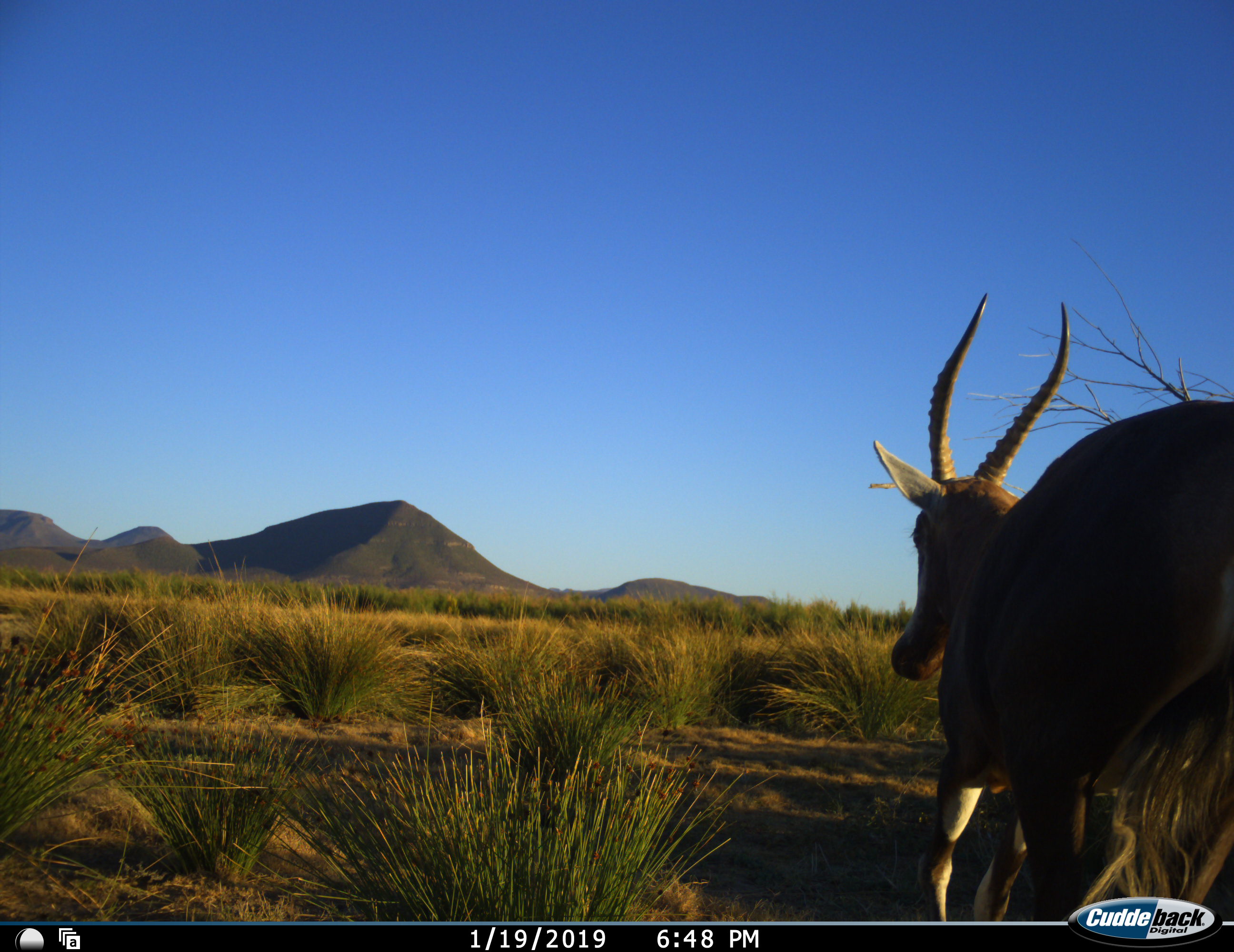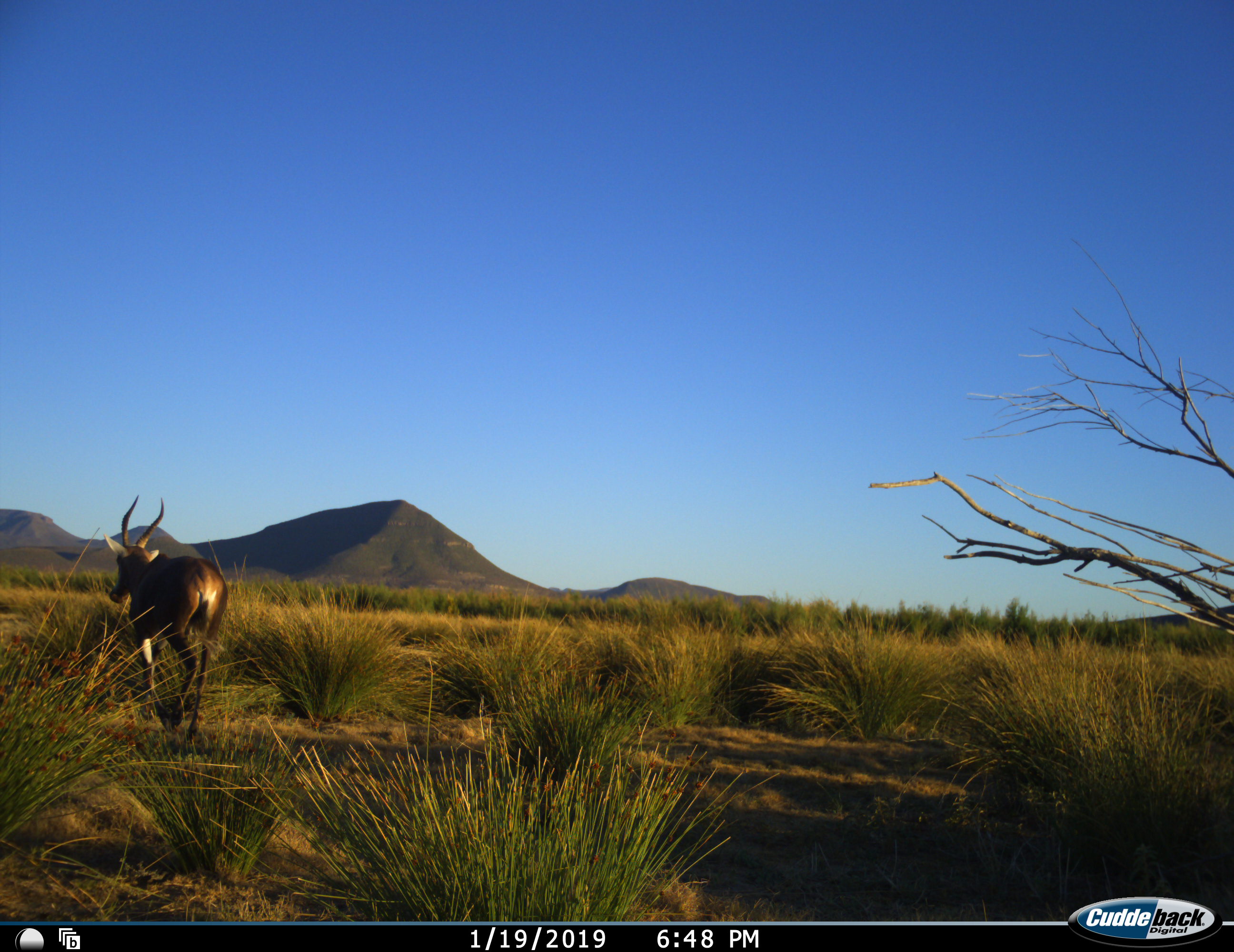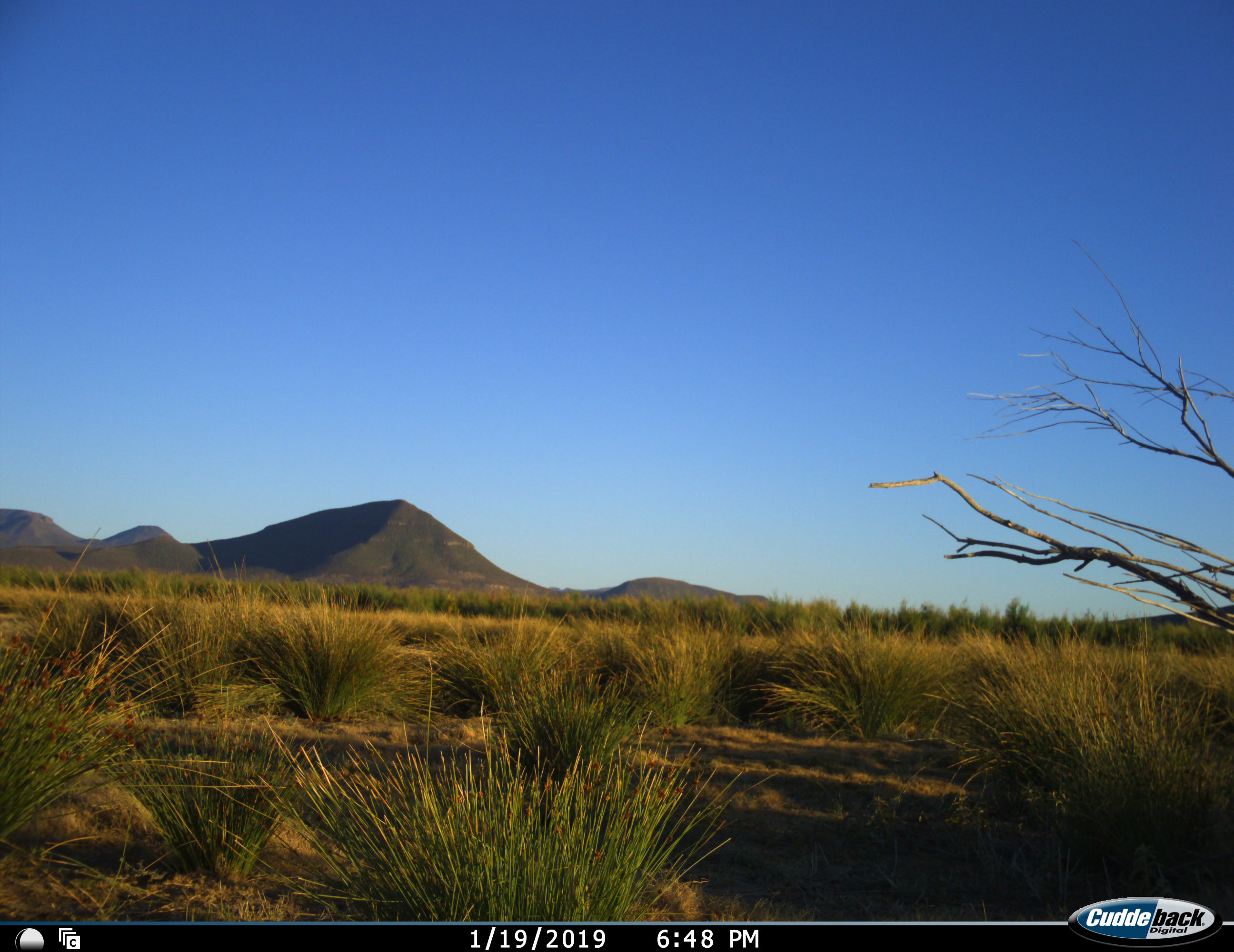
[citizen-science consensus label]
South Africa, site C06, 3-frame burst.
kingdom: Animalia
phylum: Chordata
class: Mammalia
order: Artiodactyla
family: Bovidae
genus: Damaliscus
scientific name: Damaliscus pygargus phillipsi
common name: blesbok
Blesbok (Damaliscus pygargus phillipsi), count 1. Behavior (volunteer vote fractions): standing 0%, resting 0%, moving 100%, interacting 0%. Young present (vote fraction): 0%. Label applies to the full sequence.